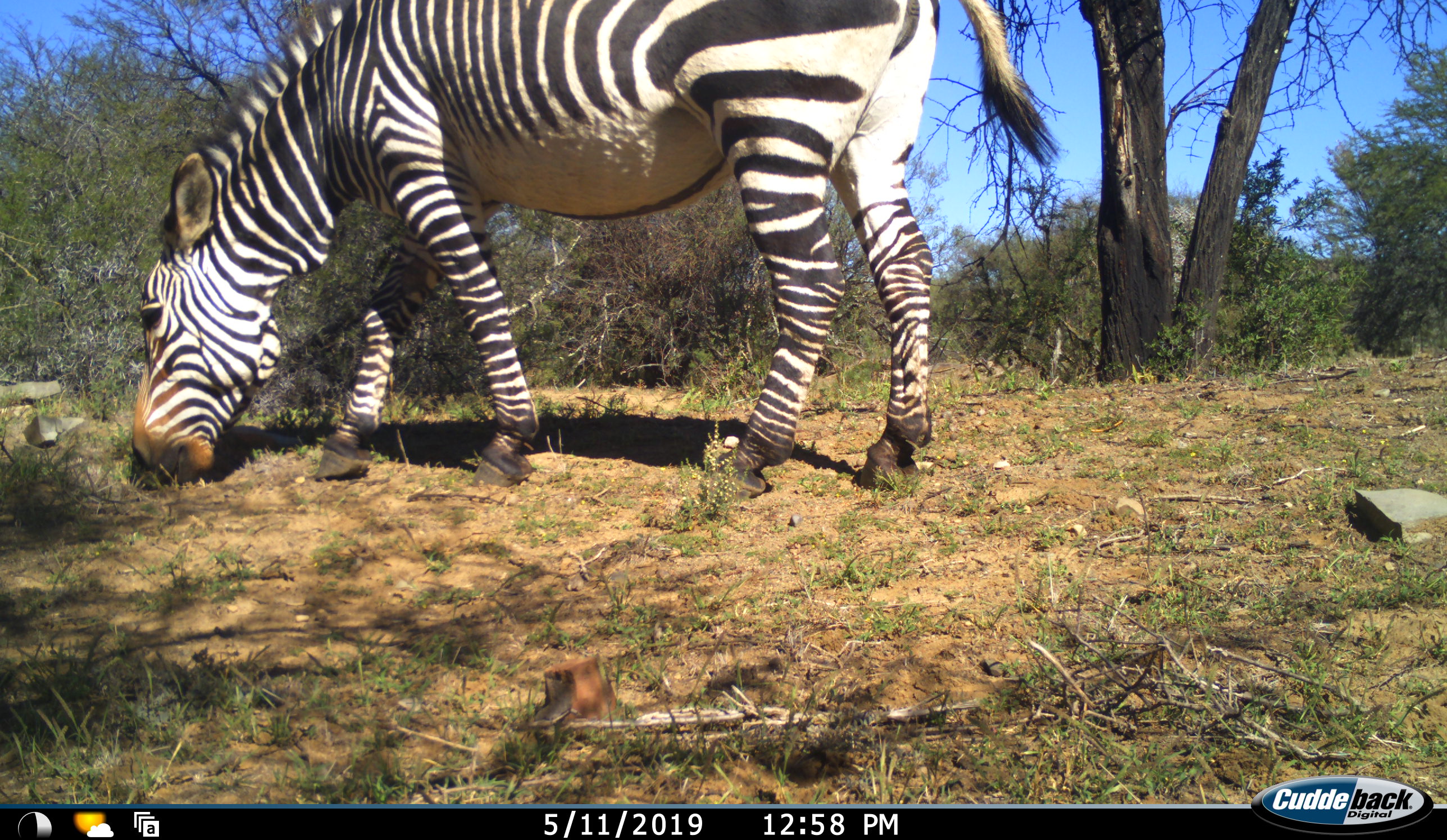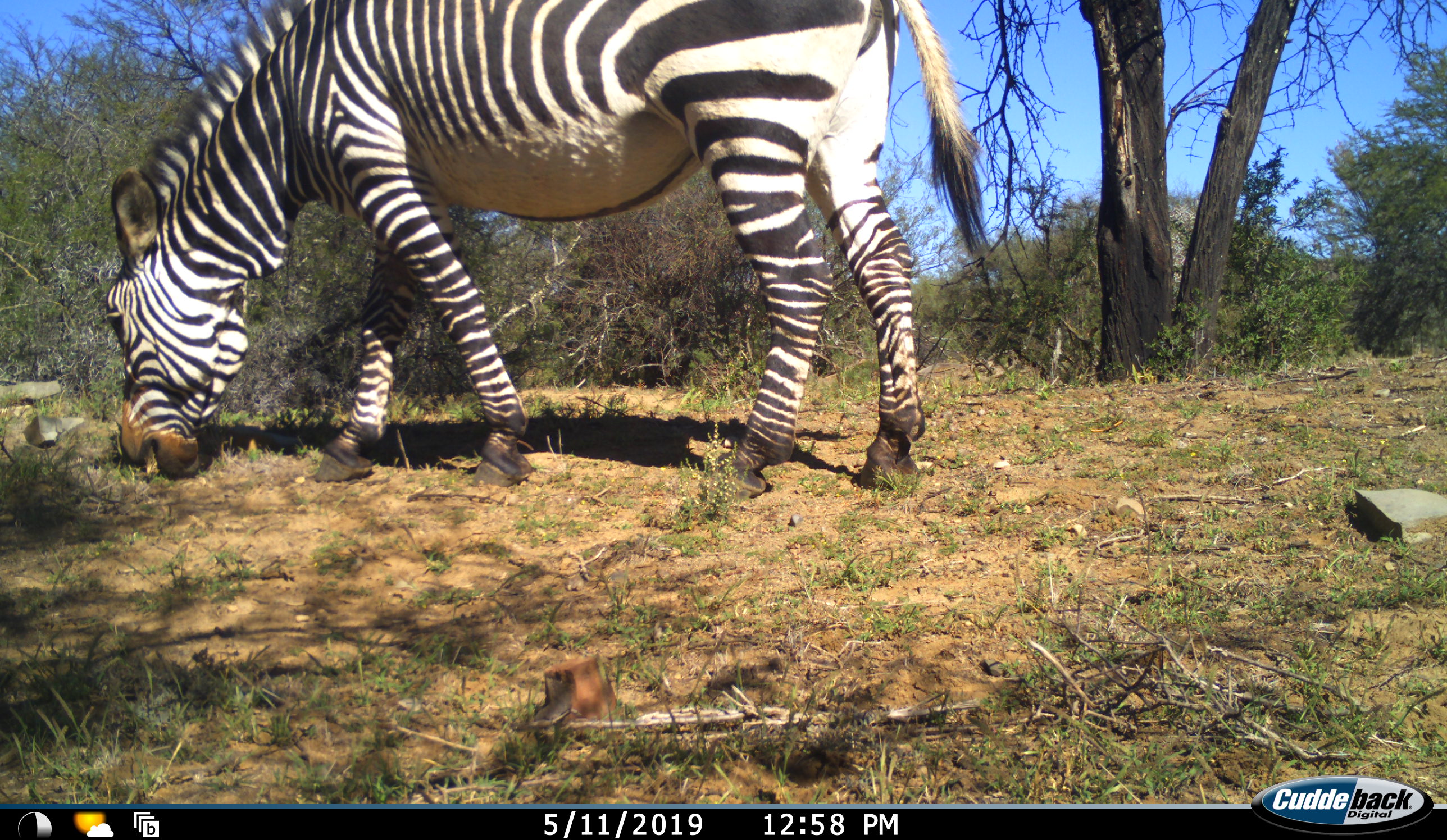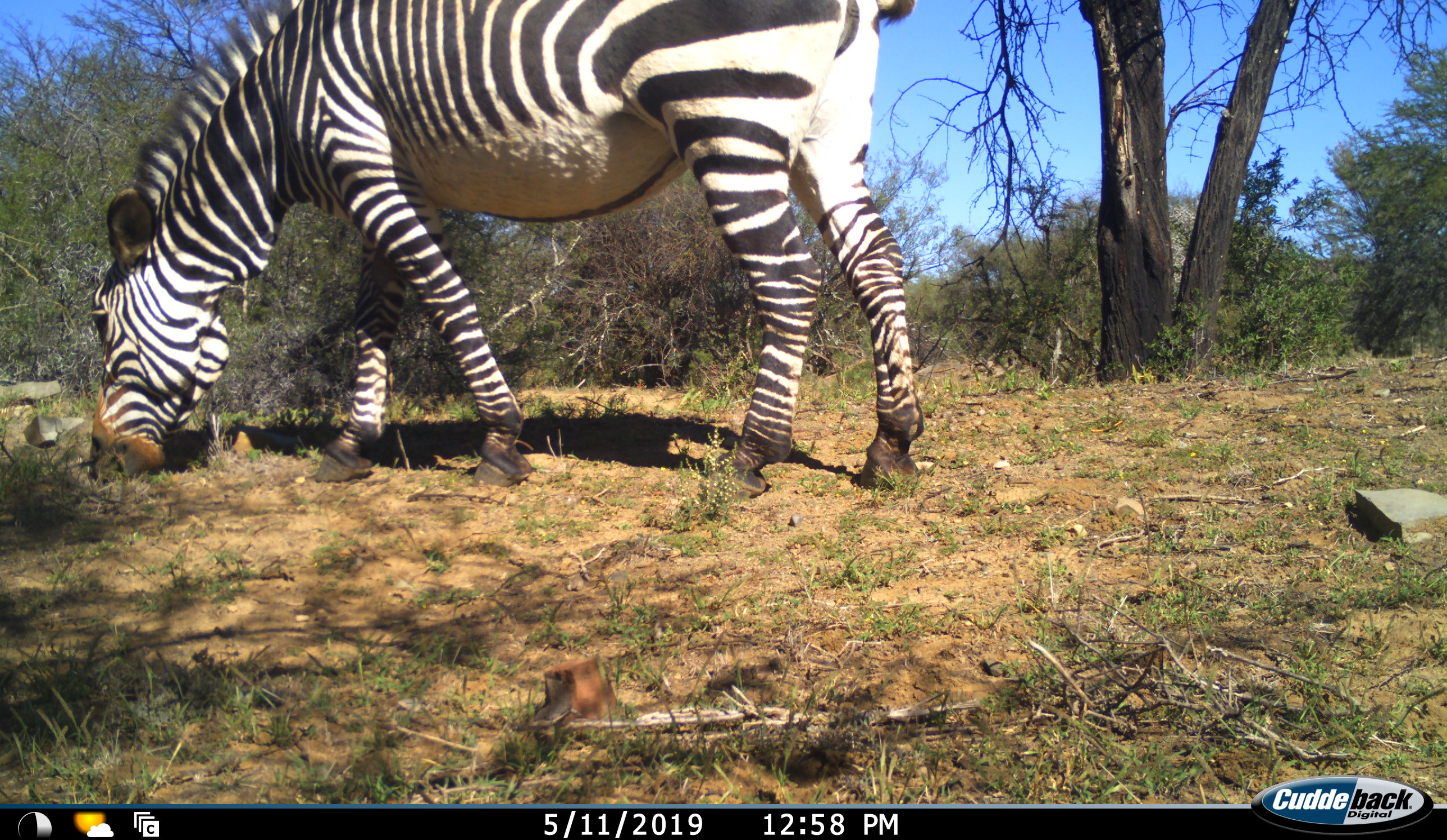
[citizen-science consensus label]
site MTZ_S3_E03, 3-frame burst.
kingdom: Animalia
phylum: Chordata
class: Mammalia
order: Perissodactyla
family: Equidae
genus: Equus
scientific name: Equus zebra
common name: mountain zebra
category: zebramountain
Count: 1.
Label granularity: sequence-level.